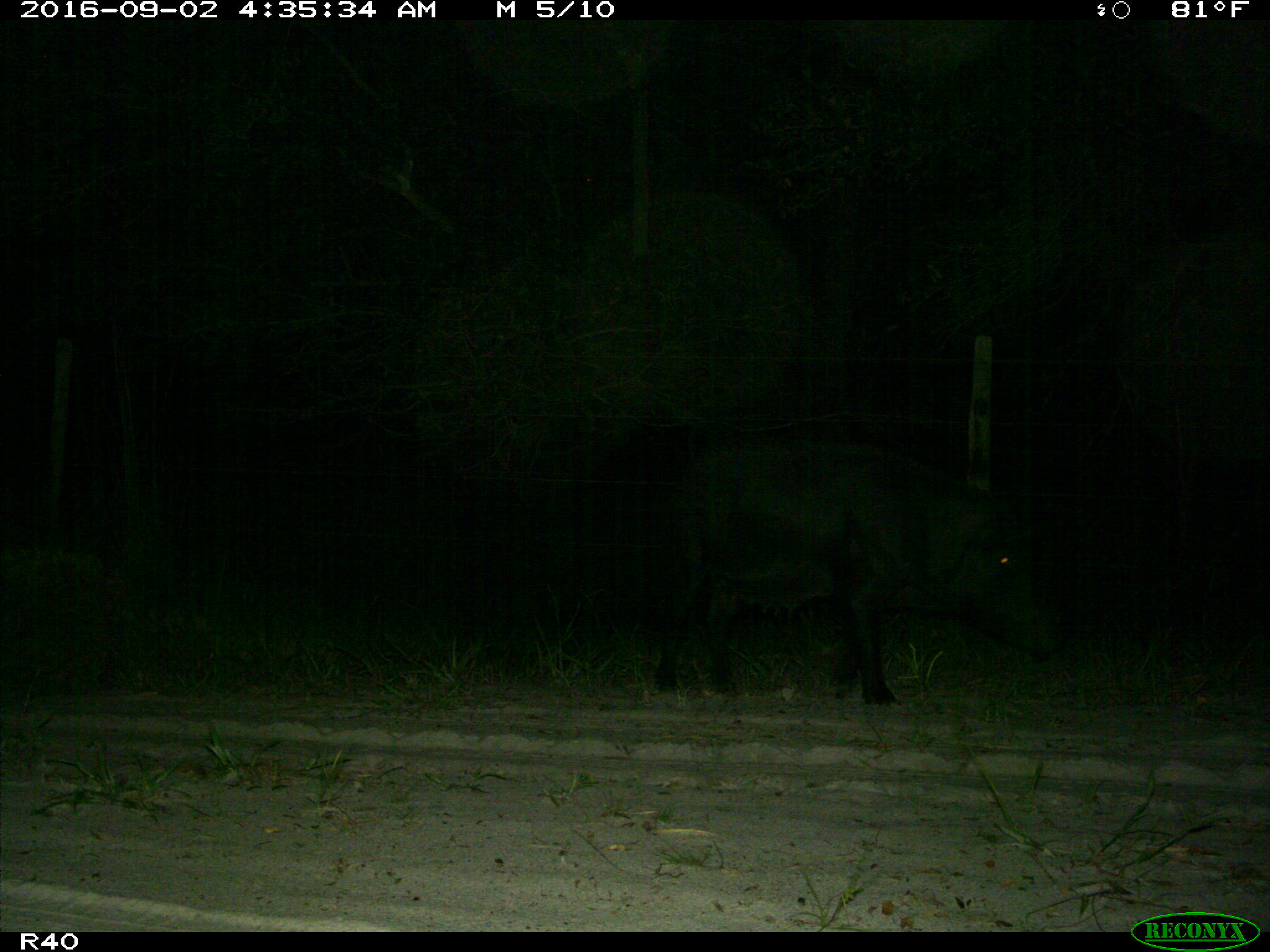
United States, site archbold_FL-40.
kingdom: Animalia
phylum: Chordata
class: Mammalia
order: Artiodactyla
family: Suidae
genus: Sus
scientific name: Sus scrofa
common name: wild boar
Sus scrofa (wild boar).